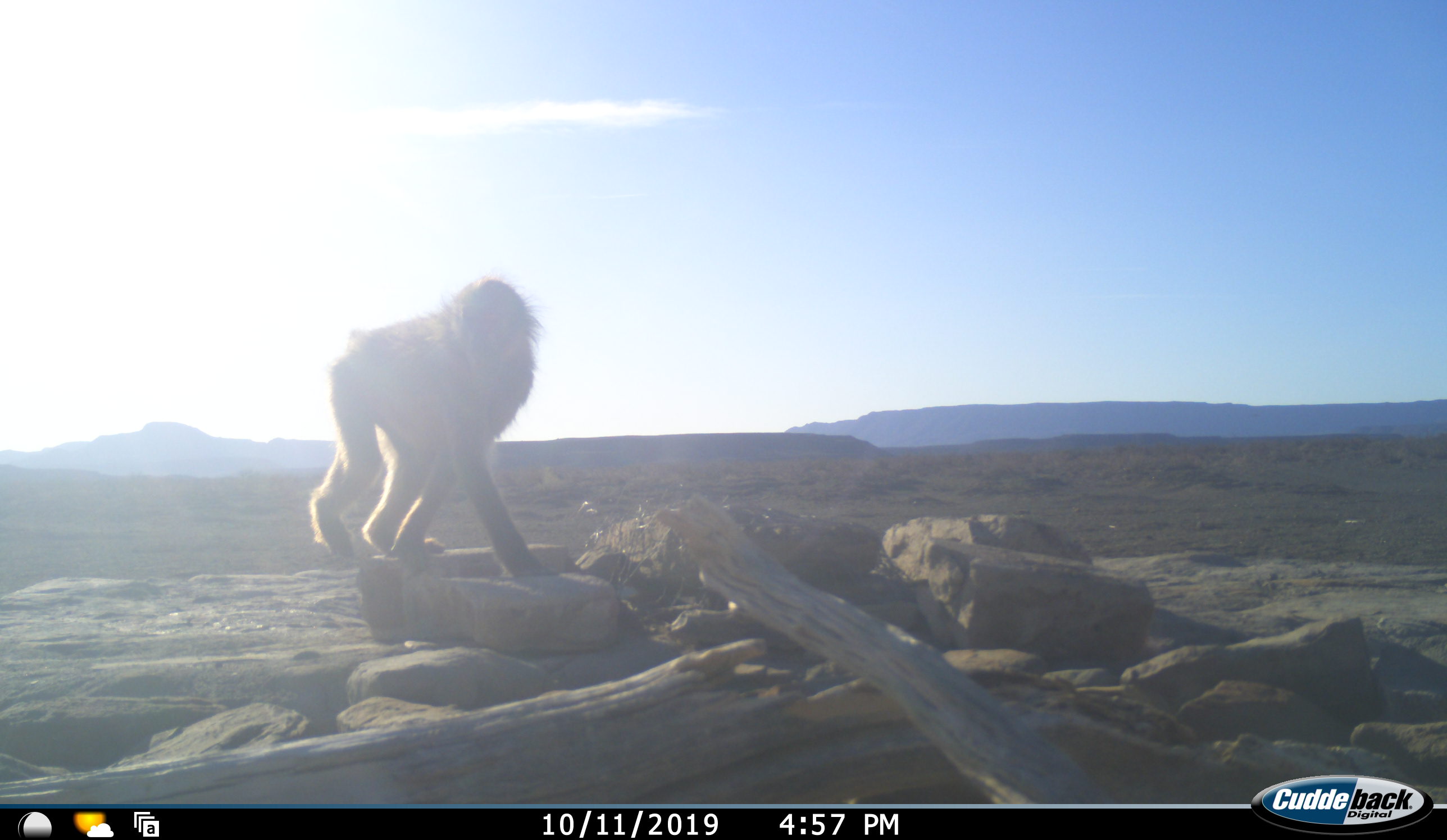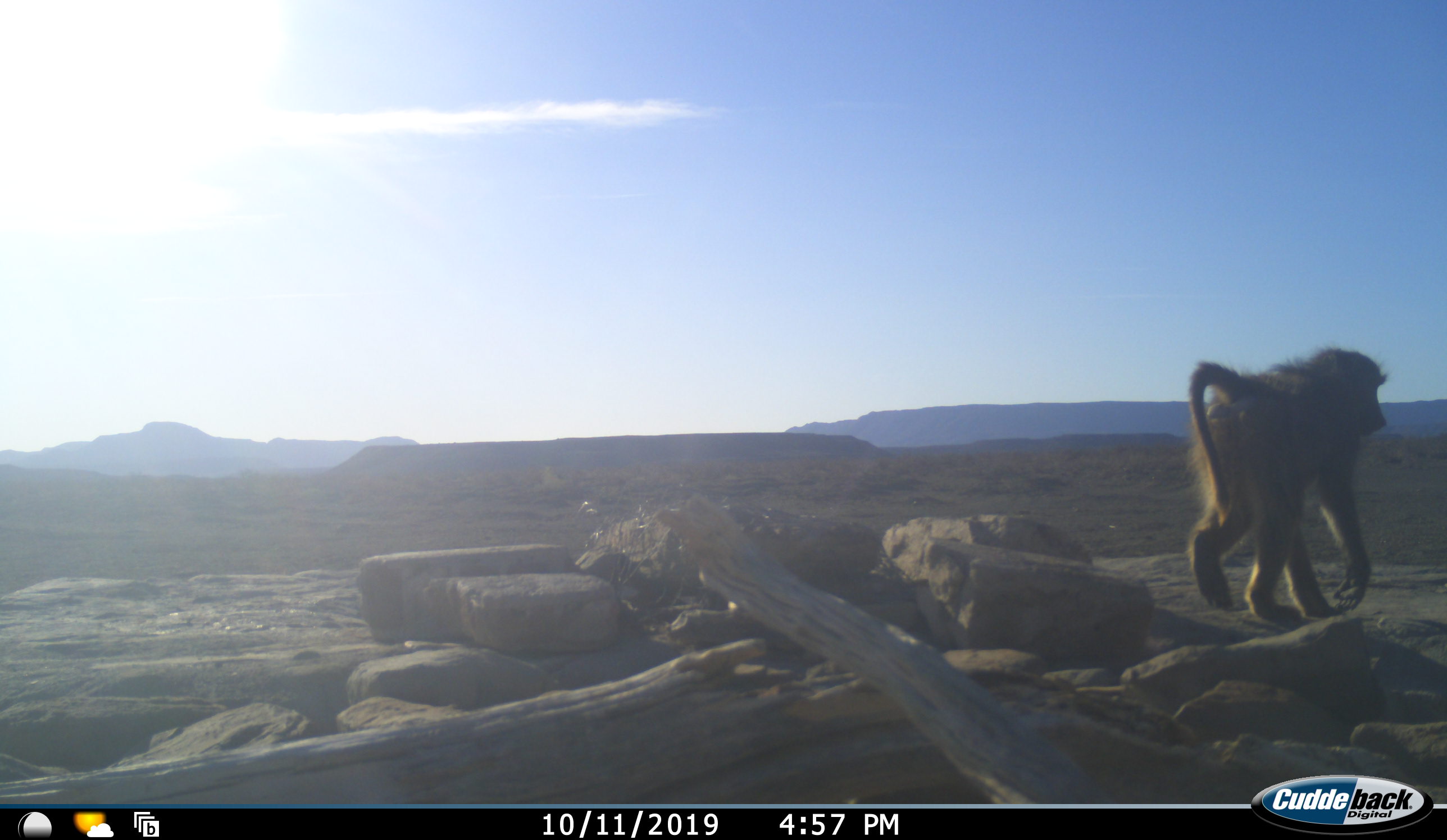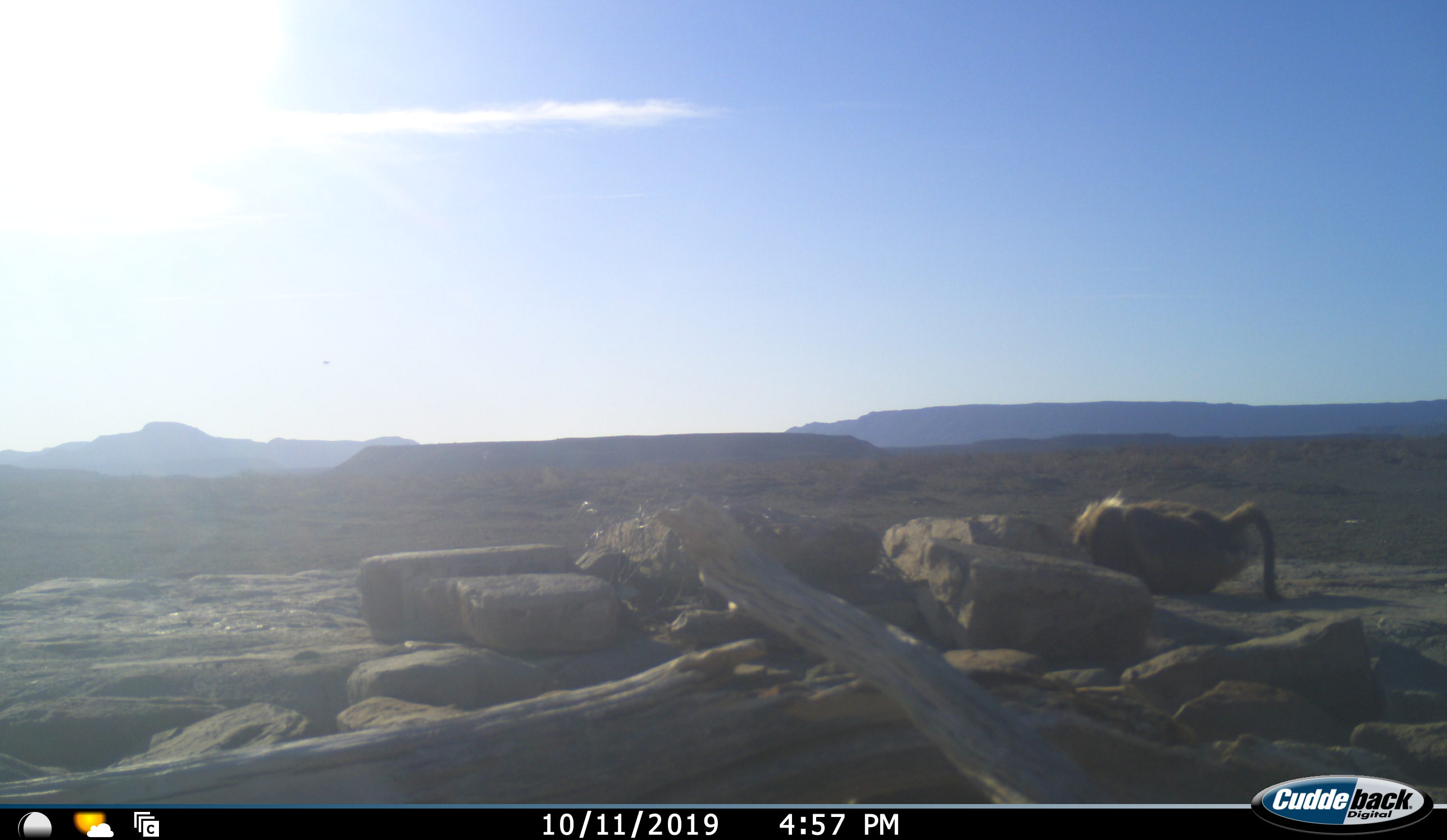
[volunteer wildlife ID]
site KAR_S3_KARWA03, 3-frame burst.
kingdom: Animalia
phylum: Chordata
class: Mammalia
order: Primates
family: Cercopithecidae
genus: Papio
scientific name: Papio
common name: baboon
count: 1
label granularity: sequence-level